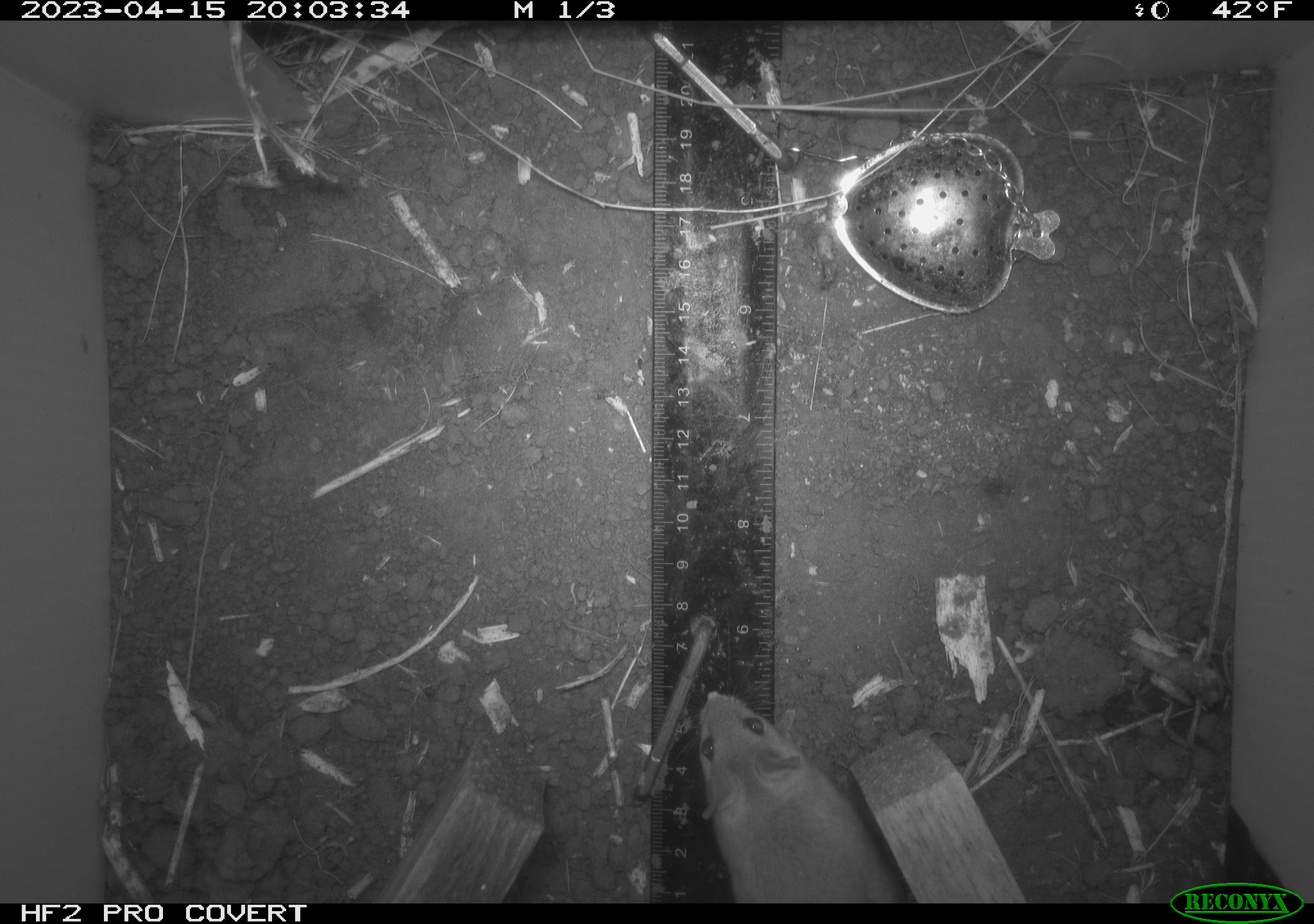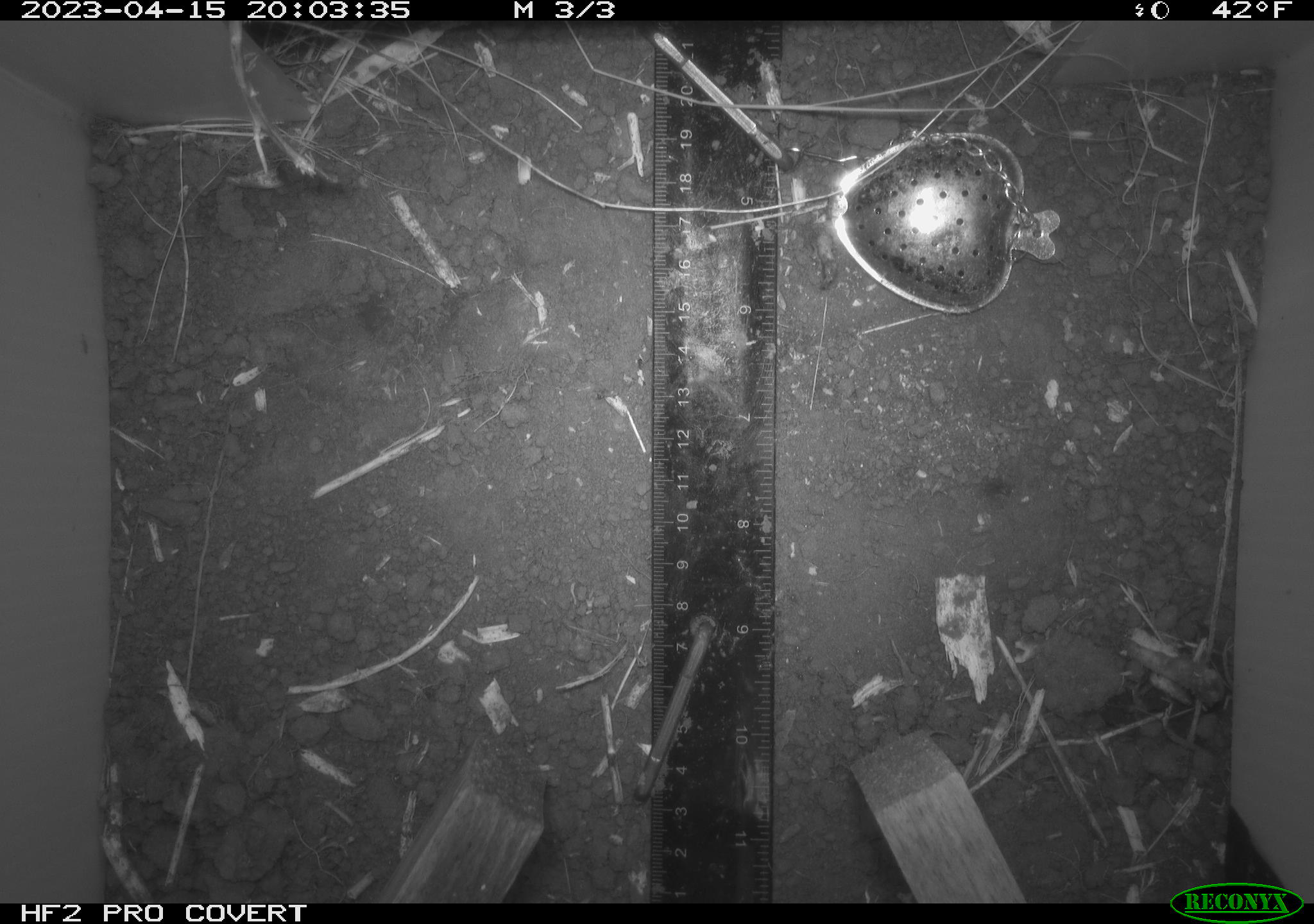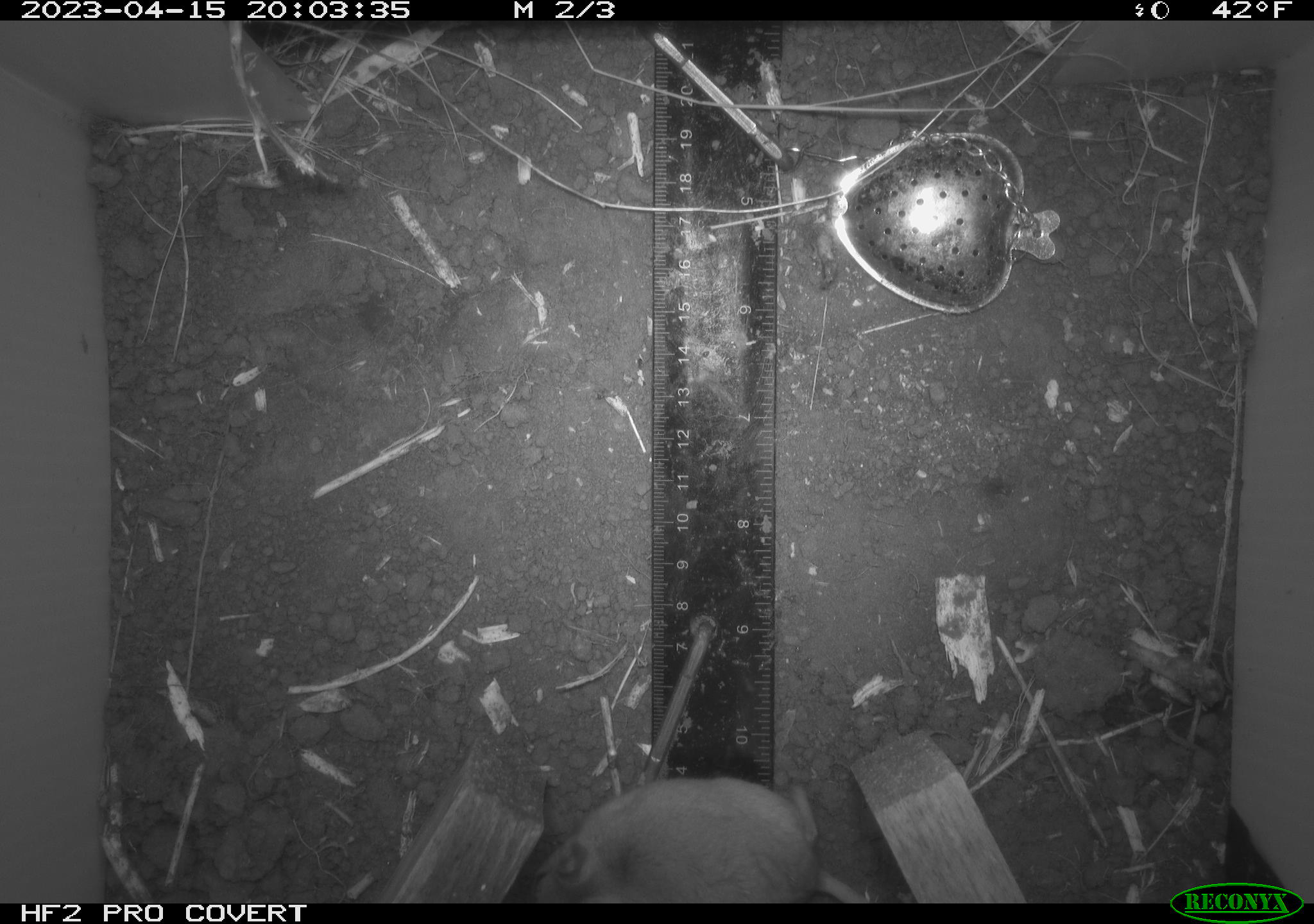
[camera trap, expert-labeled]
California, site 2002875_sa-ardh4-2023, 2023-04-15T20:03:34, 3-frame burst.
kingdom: Animalia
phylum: Chordata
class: Mammalia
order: Rodentia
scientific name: Rodentia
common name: mouse species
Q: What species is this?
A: Mouse species (Rodentia).